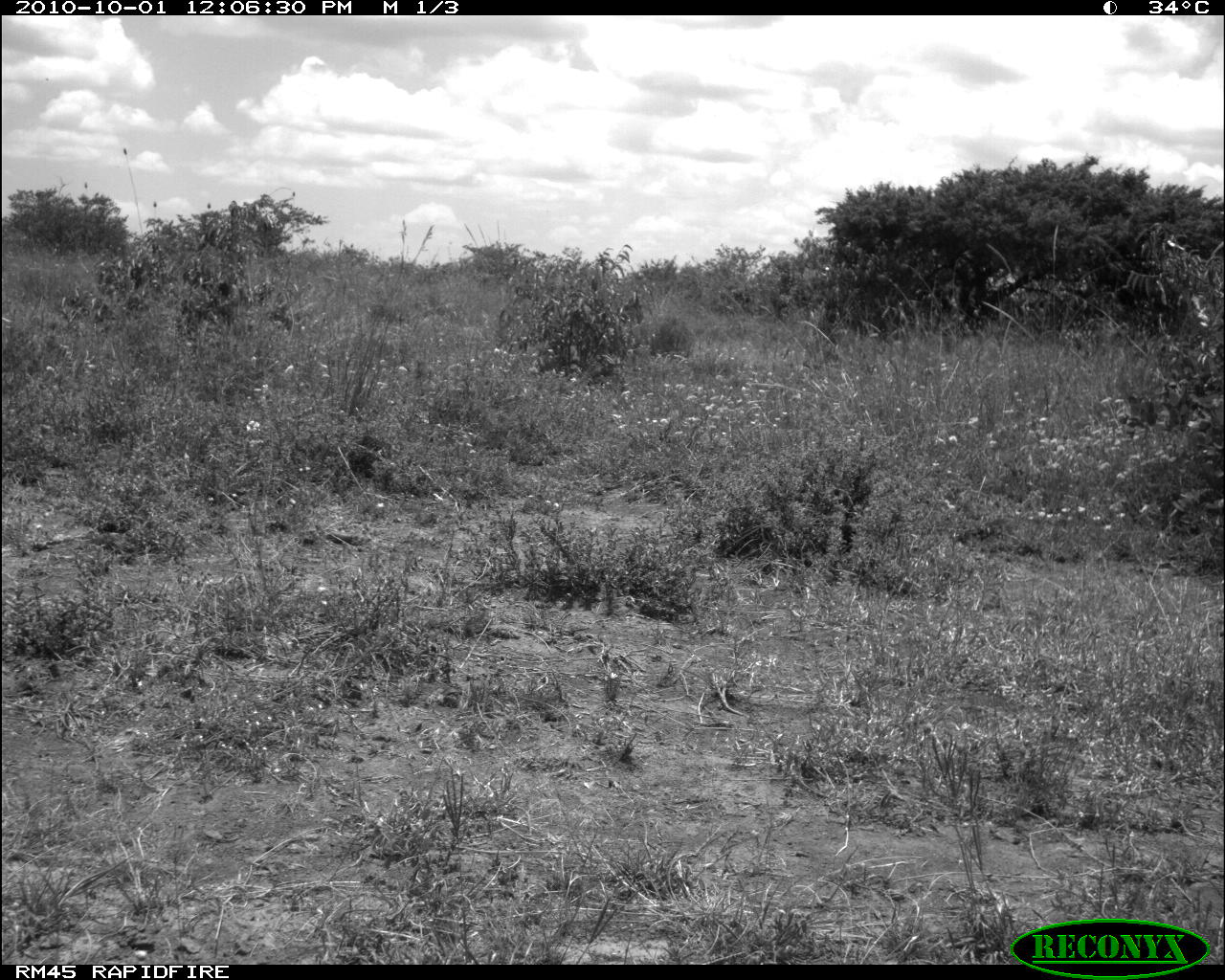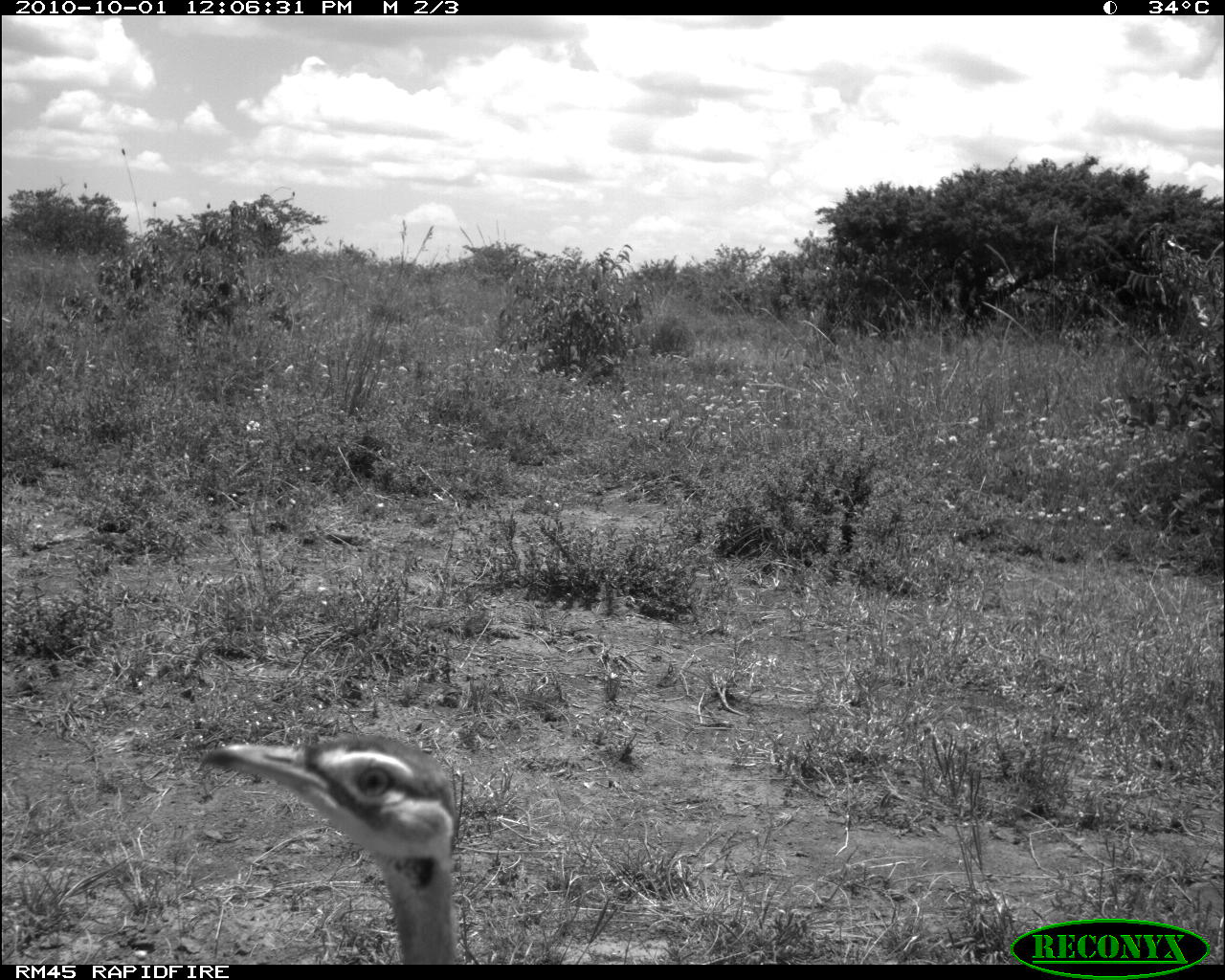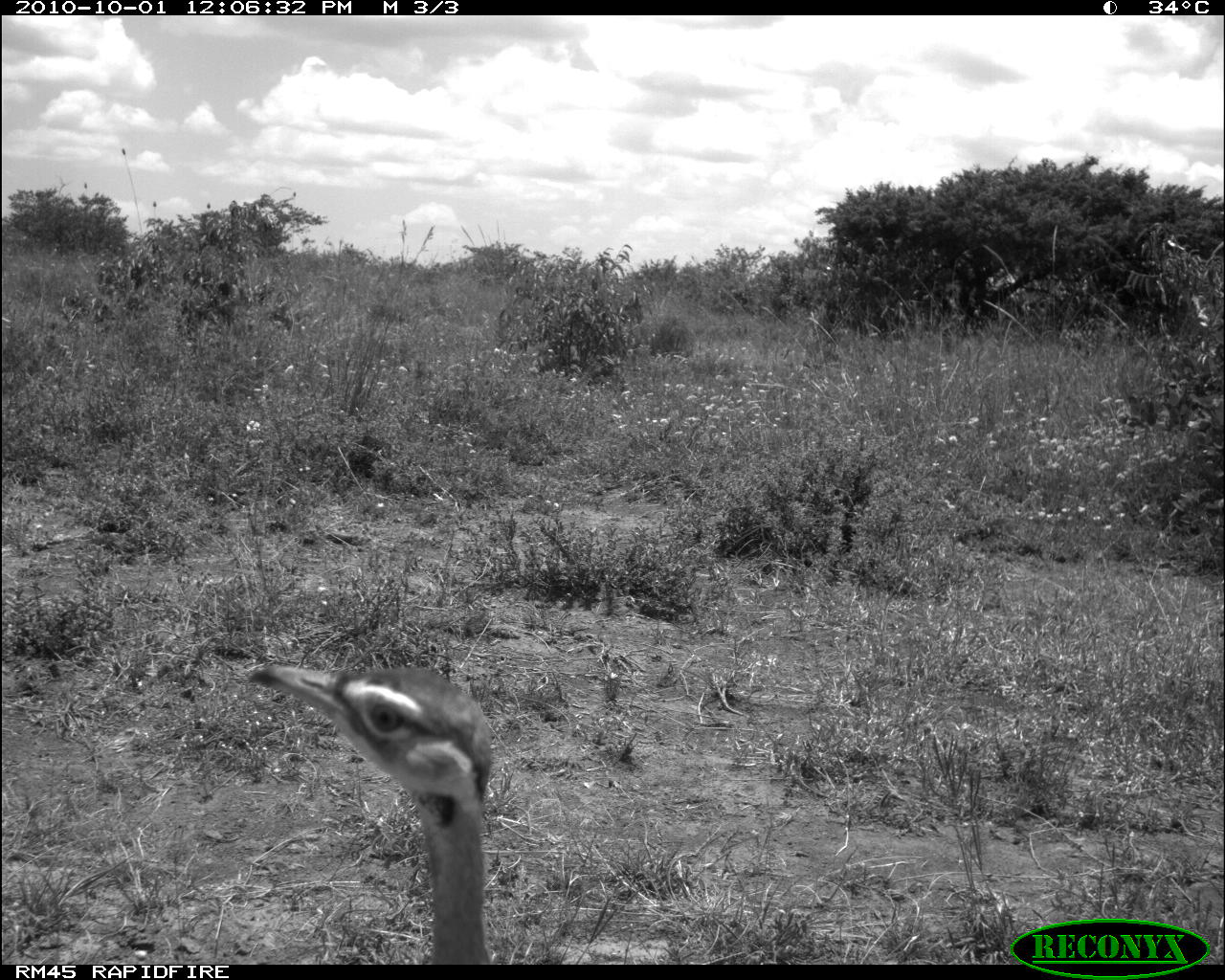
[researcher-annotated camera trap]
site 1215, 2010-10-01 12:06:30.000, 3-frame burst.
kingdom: Animalia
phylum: Chordata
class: Aves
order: Otidiformes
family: Otididae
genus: Eupodotis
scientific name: Eupodotis senegalensis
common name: white-bellied bustard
Eupodotis senegalensis (white-bellied bustard), count 1.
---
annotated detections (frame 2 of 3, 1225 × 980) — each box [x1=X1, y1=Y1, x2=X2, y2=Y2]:
eupodotis senegalensis: [x1=202, y1=734, x2=461, y2=965]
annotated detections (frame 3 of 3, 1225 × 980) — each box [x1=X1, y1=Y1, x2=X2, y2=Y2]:
eupodotis senegalensis: [x1=248, y1=664, x2=491, y2=965]